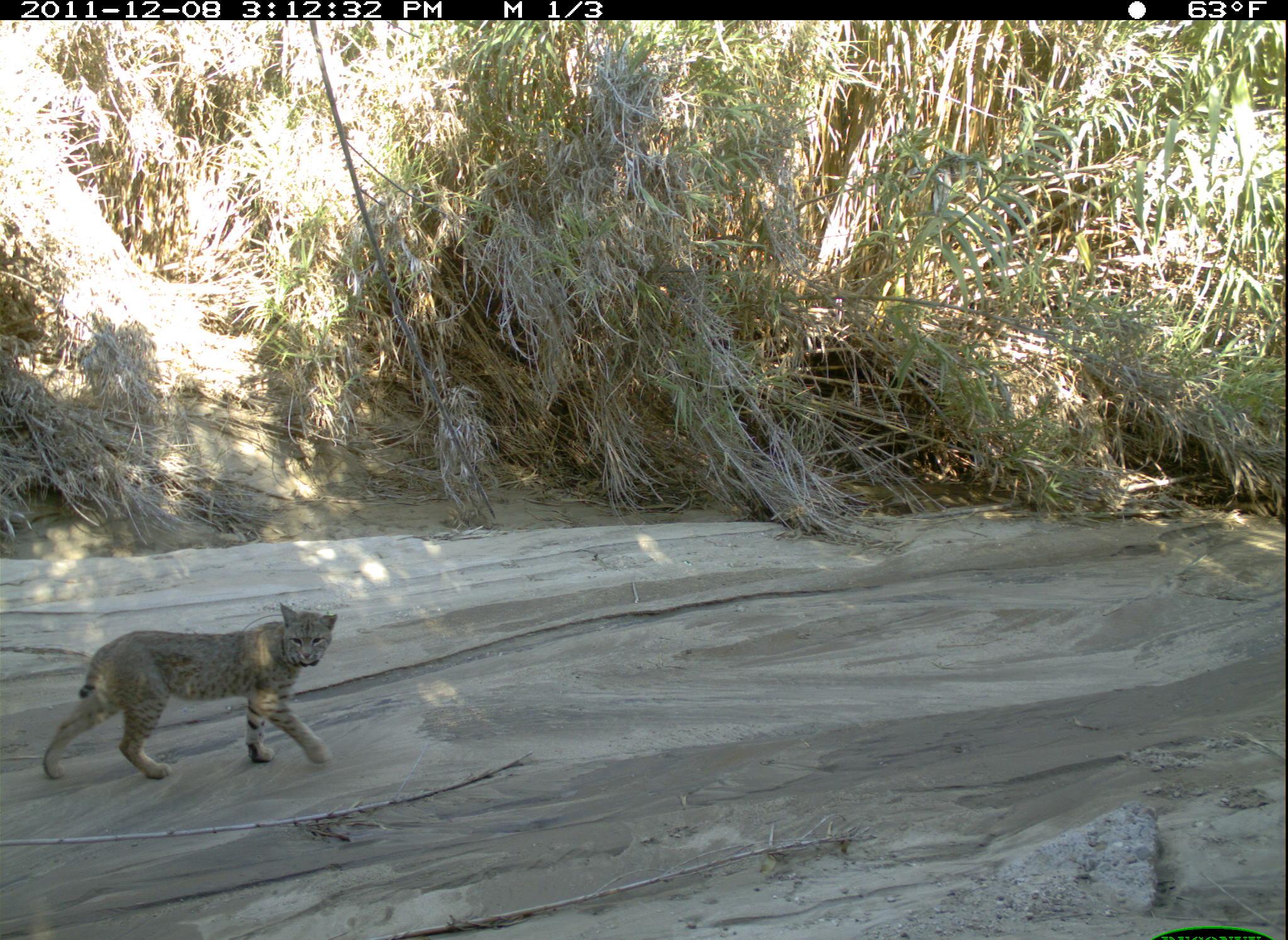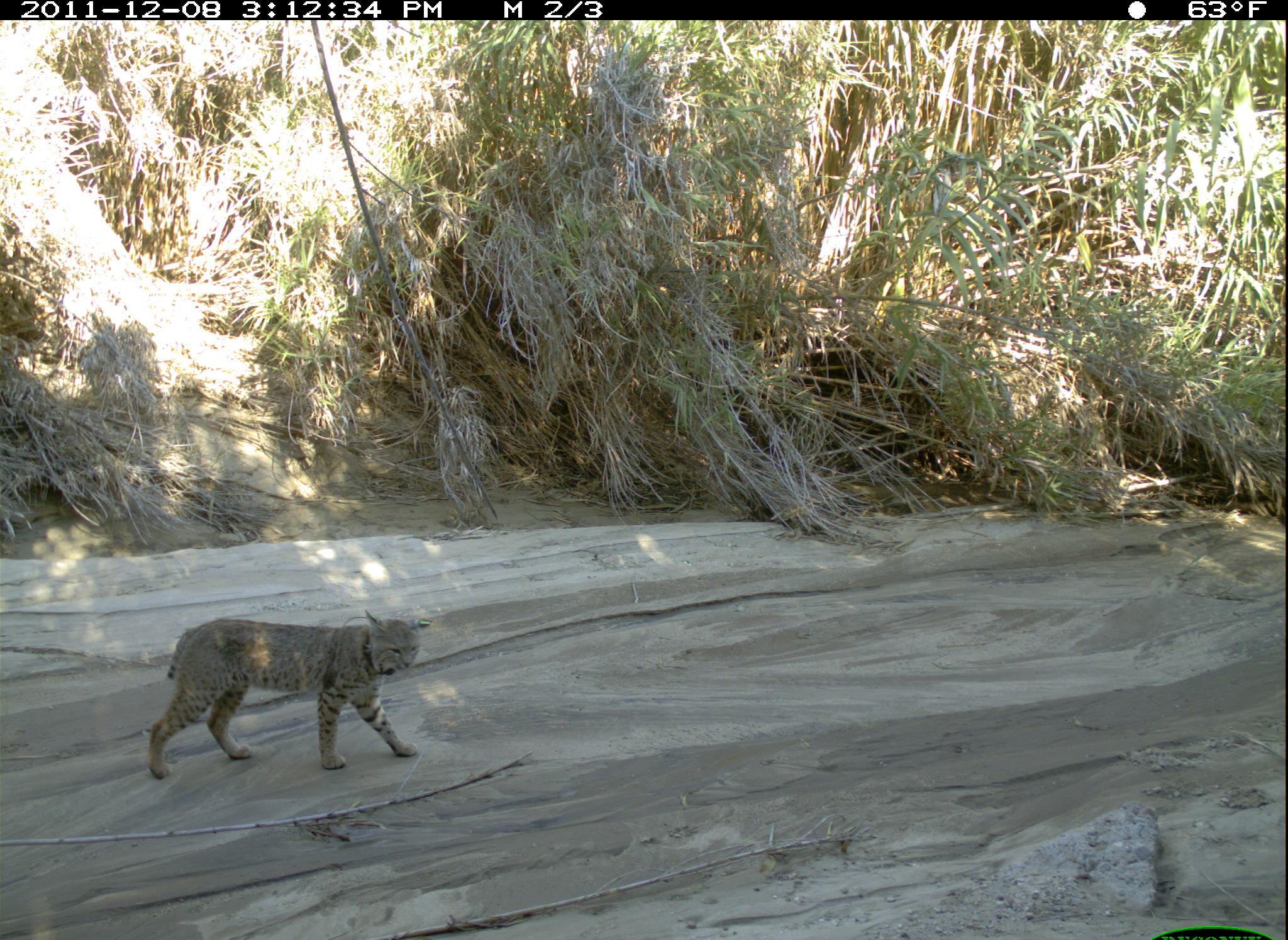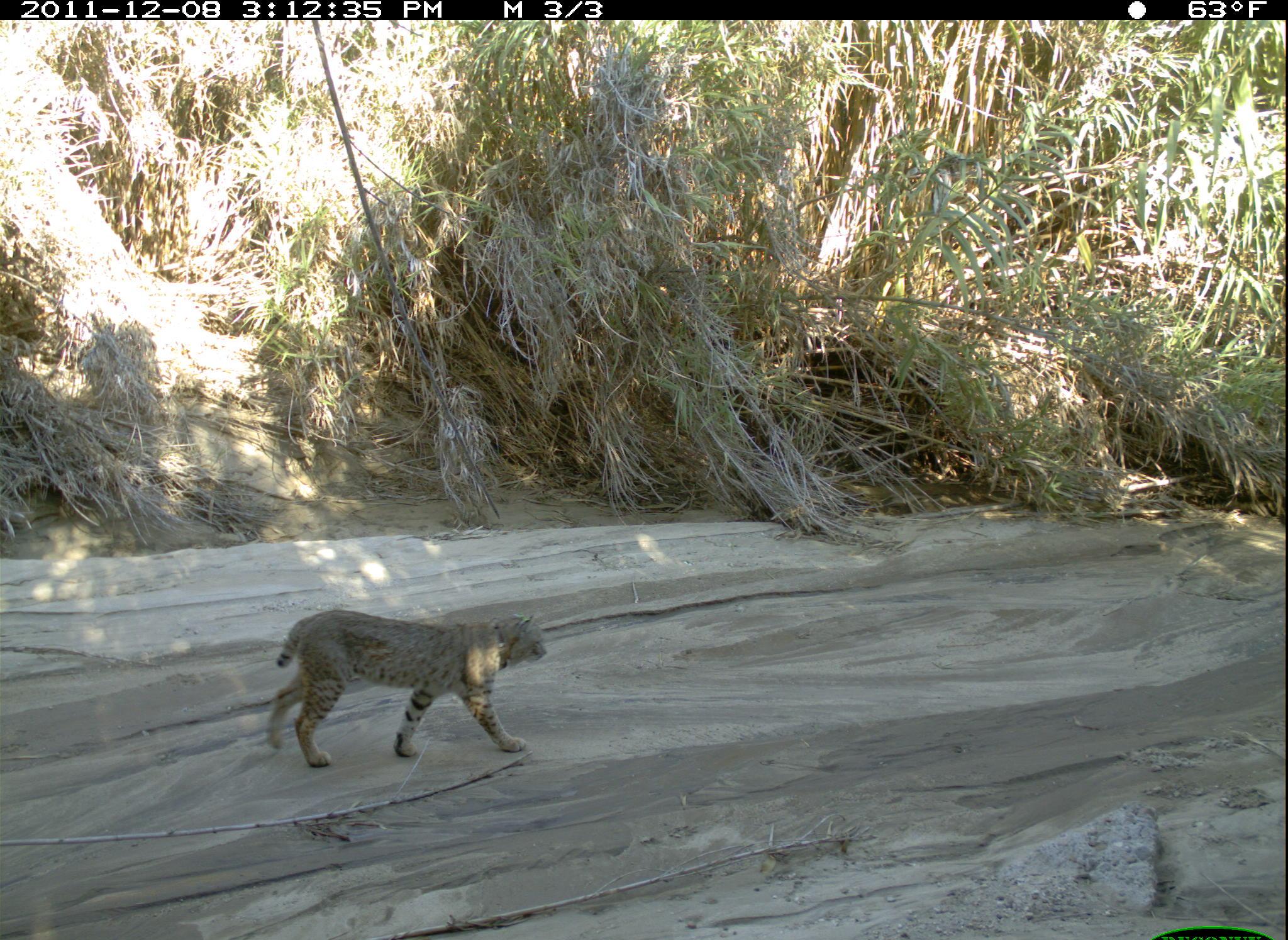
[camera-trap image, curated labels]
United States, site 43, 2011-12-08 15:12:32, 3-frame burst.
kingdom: Animalia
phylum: Chordata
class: Mammalia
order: Carnivora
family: Felidae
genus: Lynx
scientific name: Lynx rufus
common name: bobcat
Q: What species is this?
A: Bobcat (Lynx rufus).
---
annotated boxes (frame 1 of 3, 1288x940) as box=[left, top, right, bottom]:
bobcat: box=[34, 596, 354, 812]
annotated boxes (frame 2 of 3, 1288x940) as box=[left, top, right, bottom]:
bobcat: box=[129, 599, 473, 781]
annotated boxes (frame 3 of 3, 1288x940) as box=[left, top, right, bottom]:
bobcat: box=[254, 604, 555, 772]